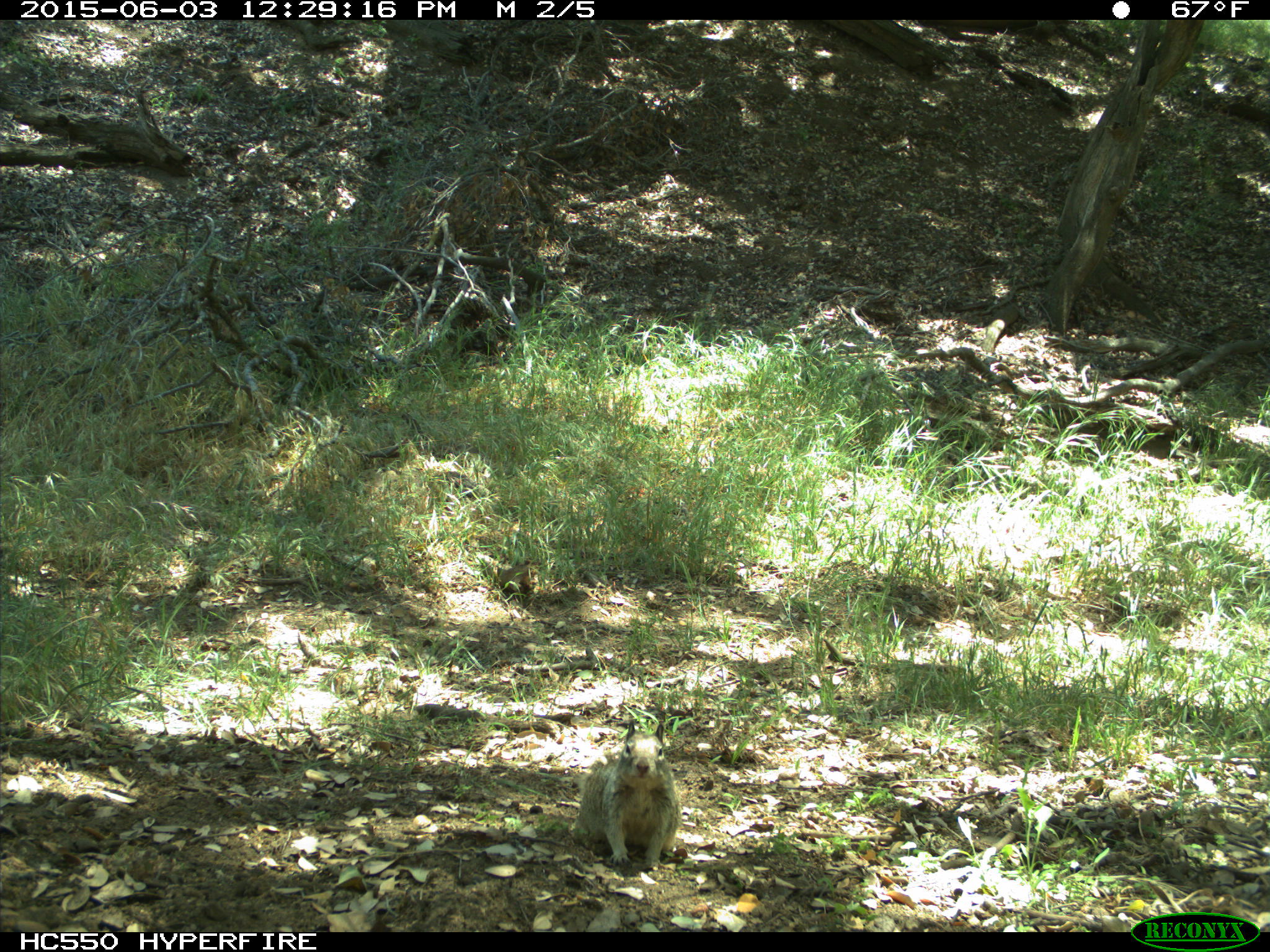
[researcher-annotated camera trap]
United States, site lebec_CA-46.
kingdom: Animalia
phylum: Chordata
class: Mammalia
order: Rodentia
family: Sciuridae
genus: Otospermophilus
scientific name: Otospermophilus beecheyi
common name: california ground squirrel